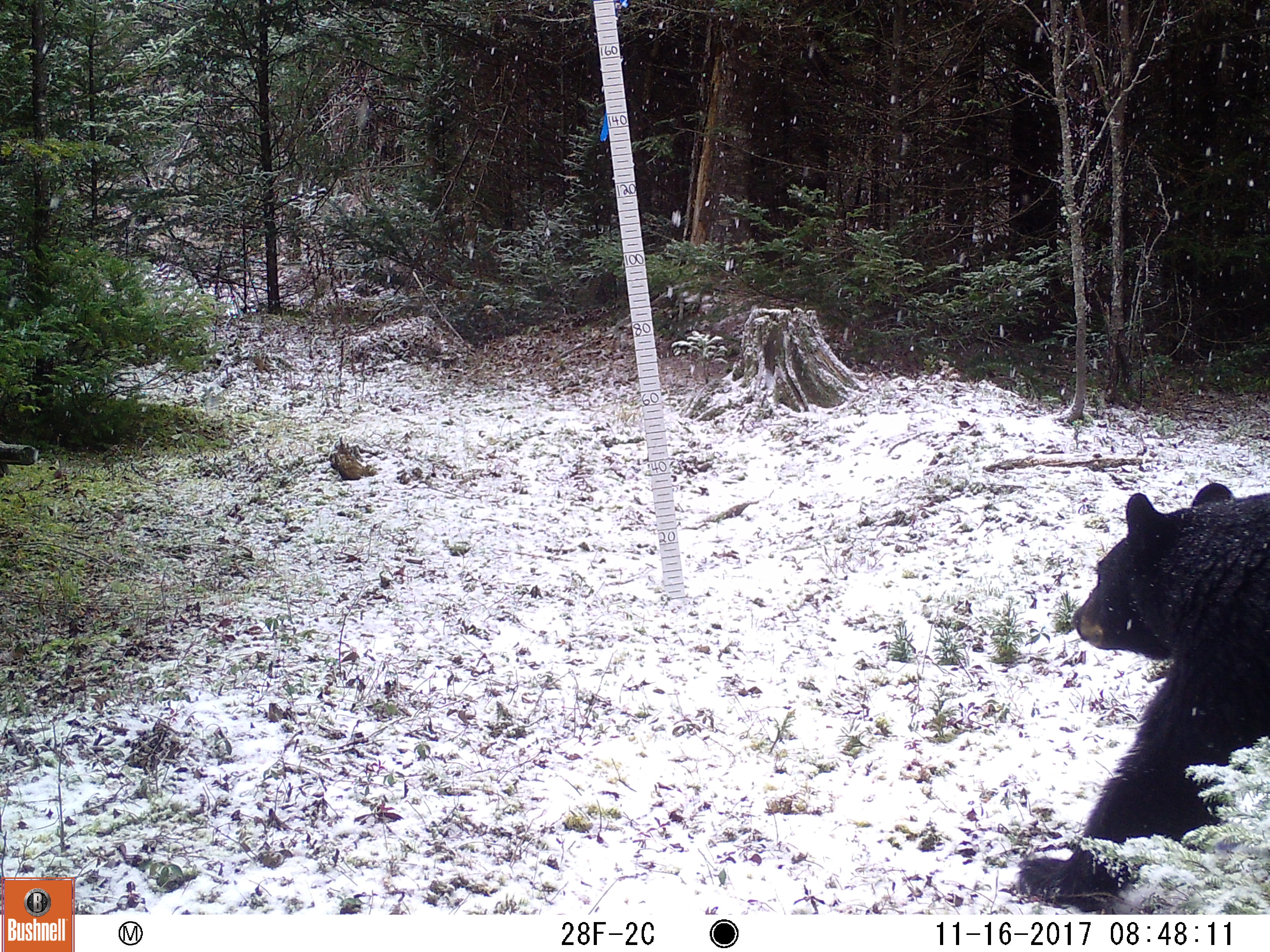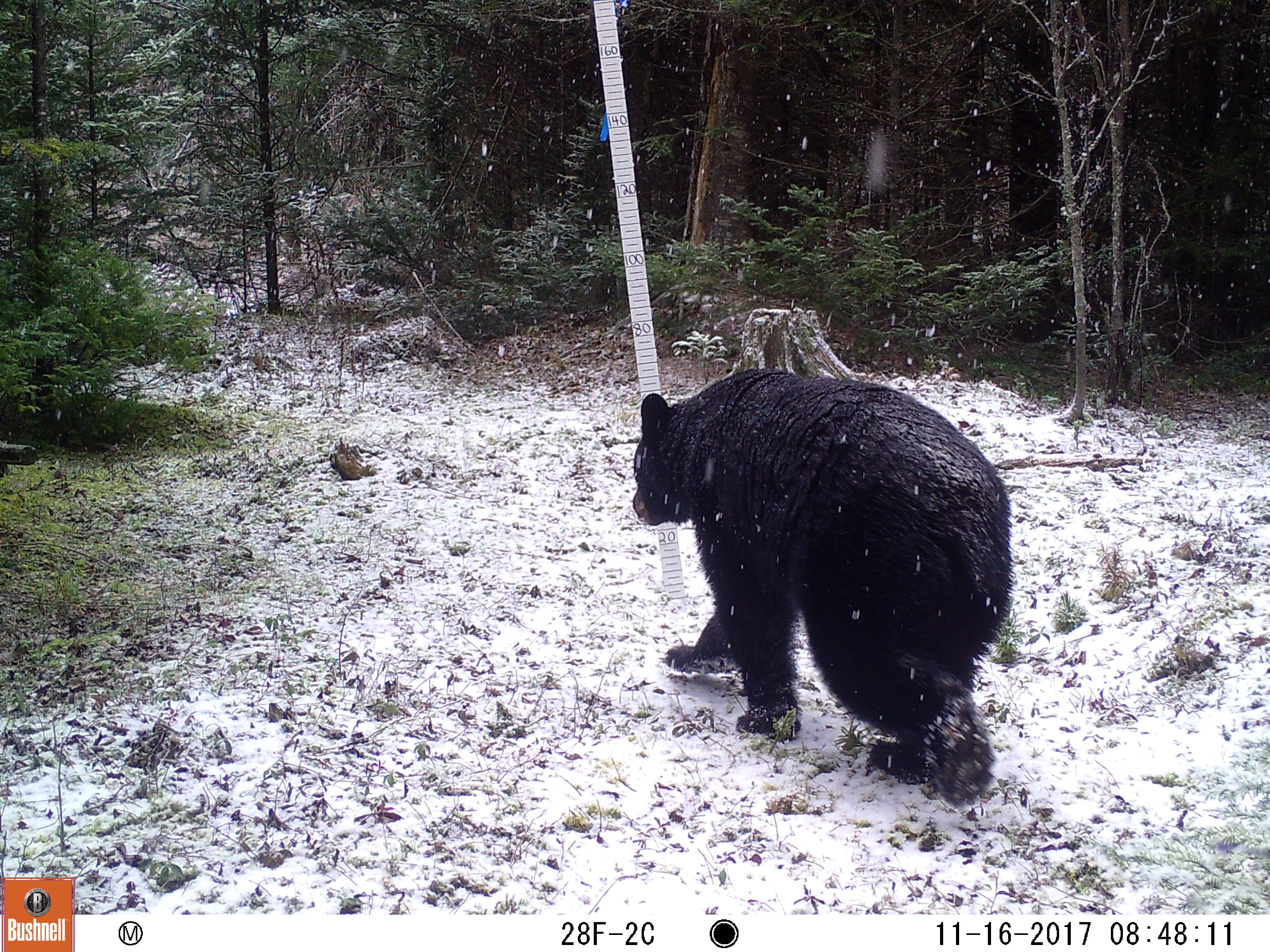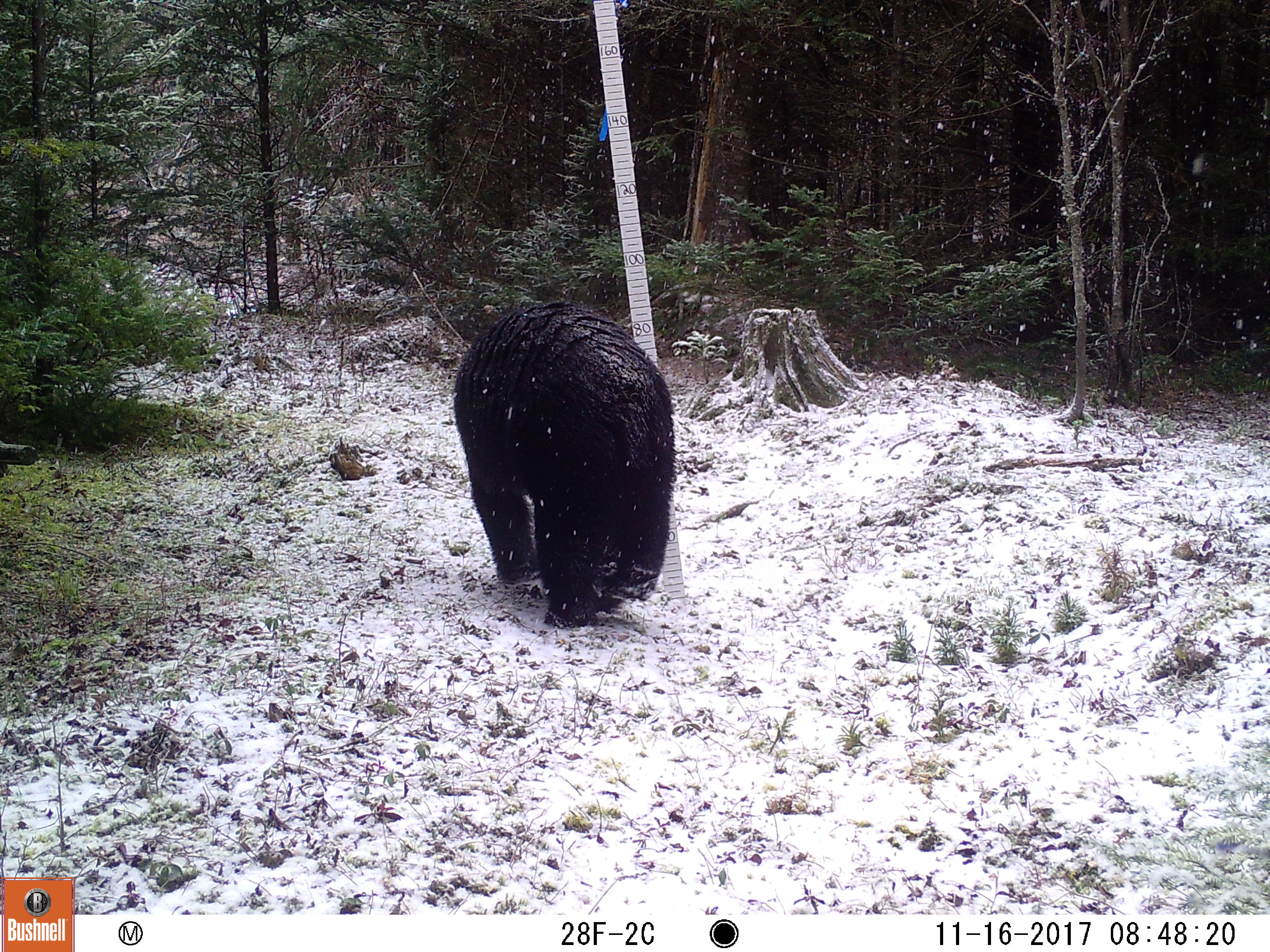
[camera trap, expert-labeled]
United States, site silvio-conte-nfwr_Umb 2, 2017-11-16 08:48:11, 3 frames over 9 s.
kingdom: Animalia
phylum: Chordata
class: Mammalia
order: Carnivora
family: Ursidae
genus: Ursus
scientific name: Ursus americanus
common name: black bear